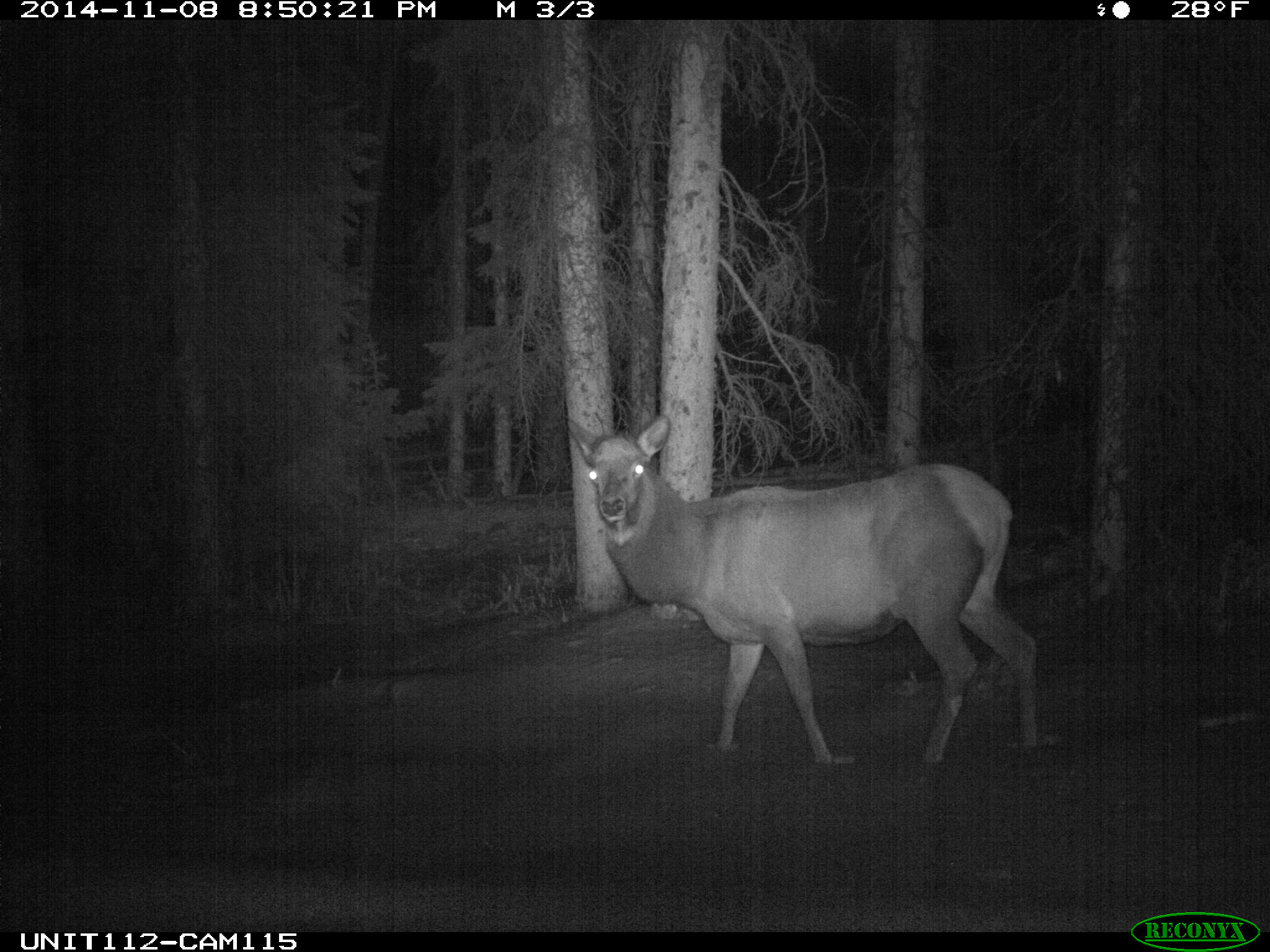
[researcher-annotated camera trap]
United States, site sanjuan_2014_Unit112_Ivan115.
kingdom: Animalia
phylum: Chordata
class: Mammalia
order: Artiodactyla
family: Cervidae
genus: Cervus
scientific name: Cervus elaphus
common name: red deer